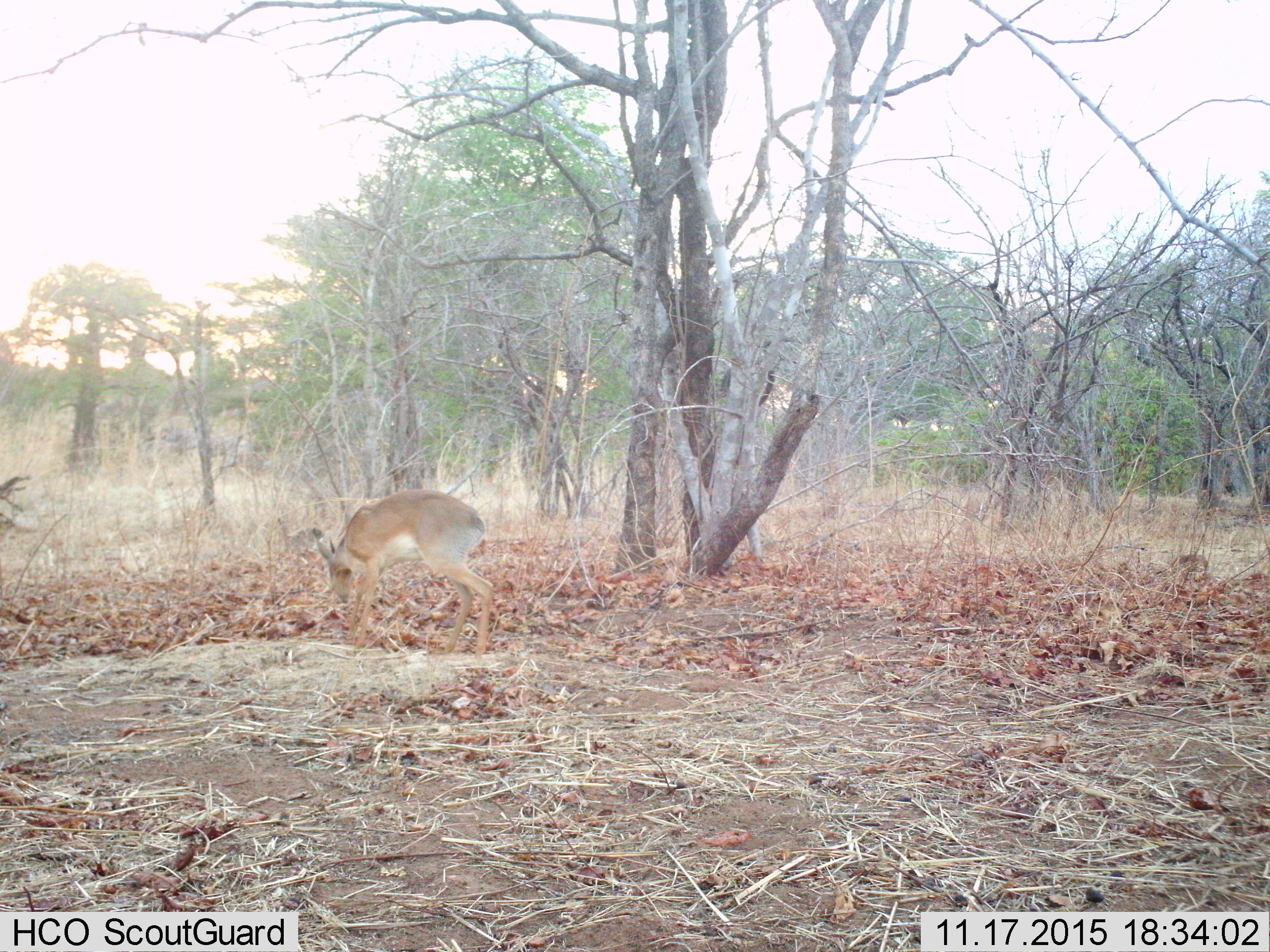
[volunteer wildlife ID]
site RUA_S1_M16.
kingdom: Animalia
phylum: Chordata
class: Mammalia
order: Artiodactyla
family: Bovidae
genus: Sylvicapra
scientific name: Sylvicapra grimmia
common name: common duiker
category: duikercommongrey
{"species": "duikercommongrey (common duiker) (Sylvicapra grimmia)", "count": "1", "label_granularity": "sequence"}